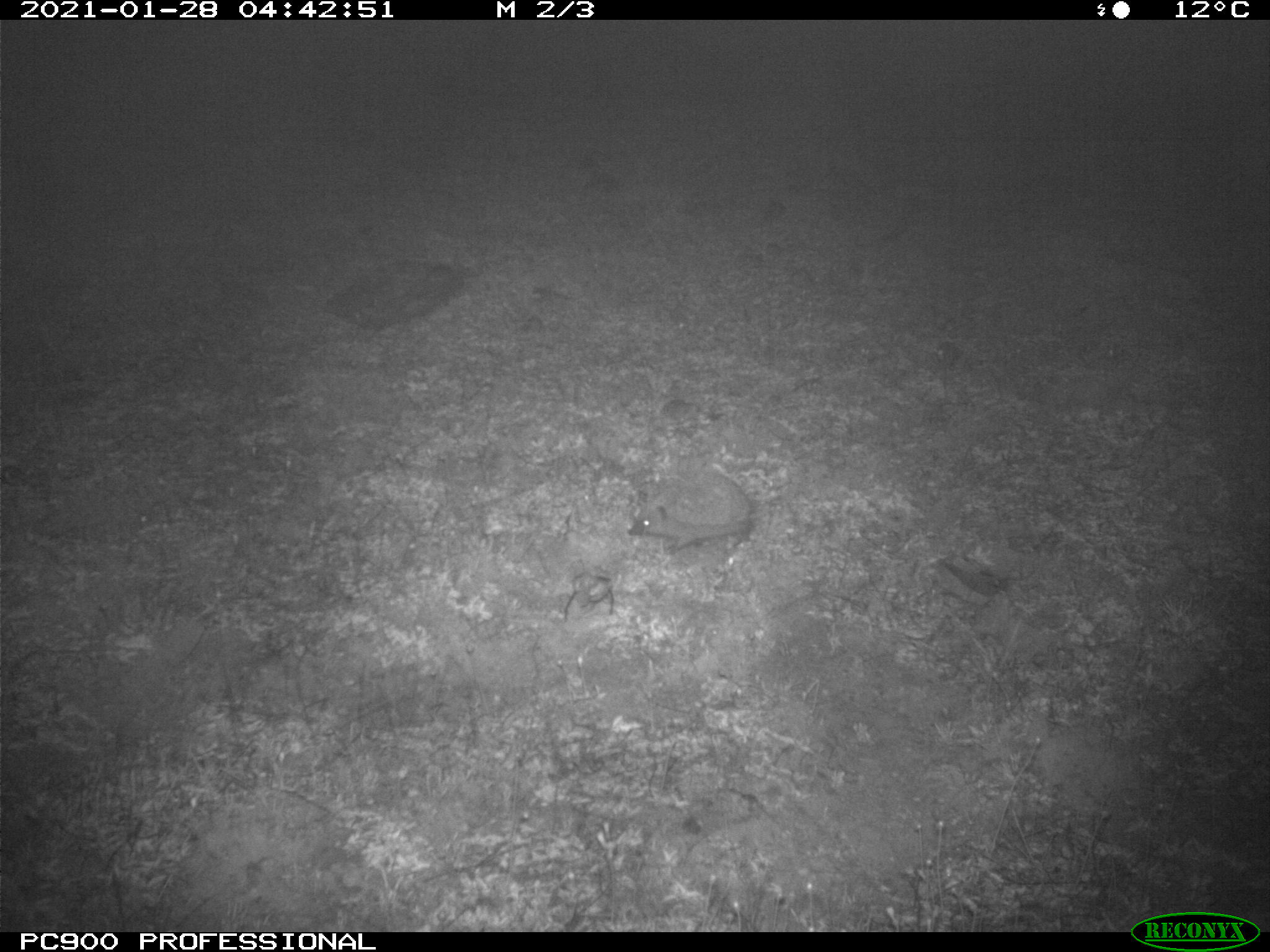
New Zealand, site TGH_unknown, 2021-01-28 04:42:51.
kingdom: Animalia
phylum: Chordata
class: Mammalia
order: Eulipotyphla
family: Erinaceidae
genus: Erinaceus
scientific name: Erinaceus europaeus europaeus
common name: european hedgehog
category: hedgehog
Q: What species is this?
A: Hedgehog (european hedgehog) (Erinaceus europaeus europaeus).